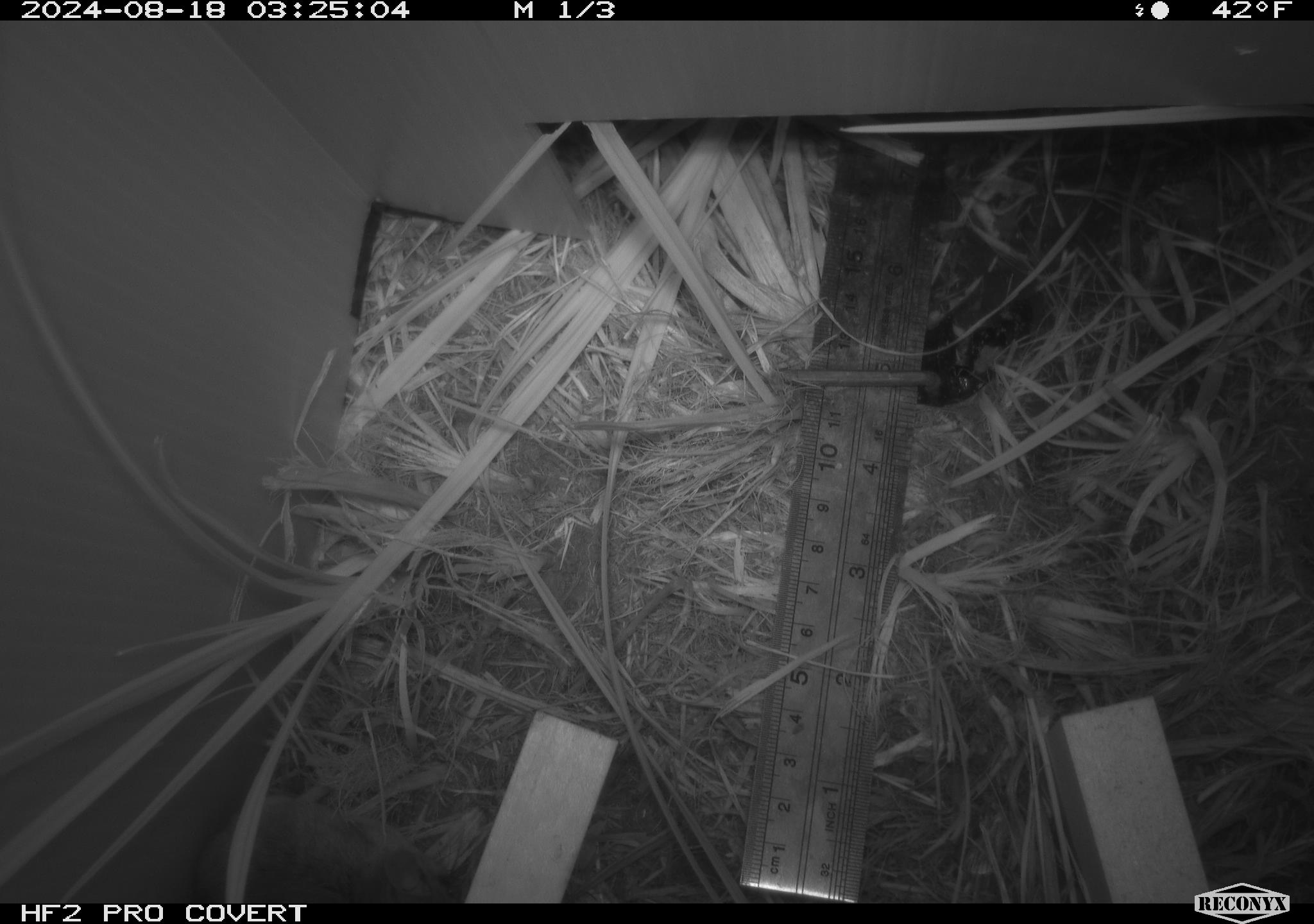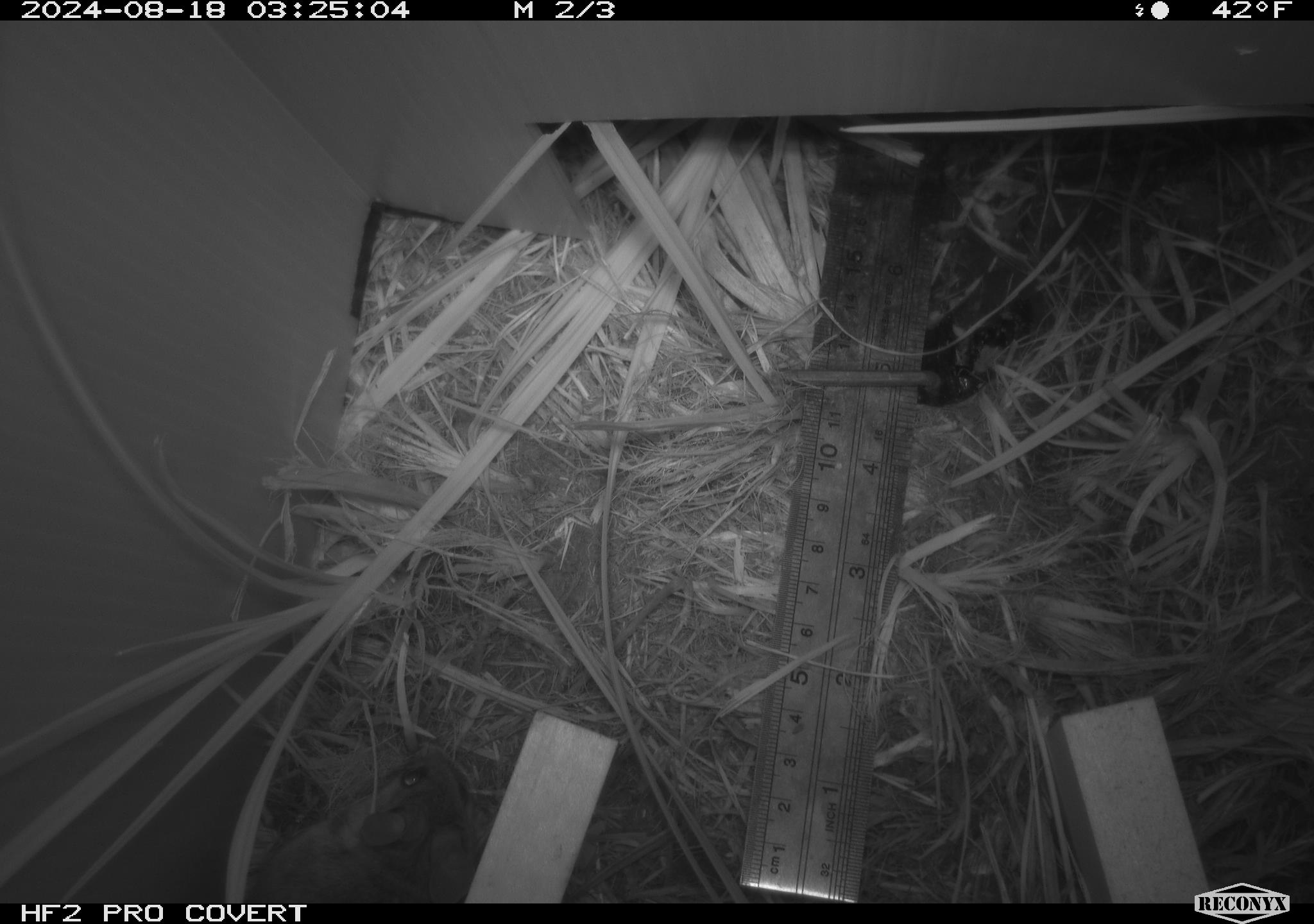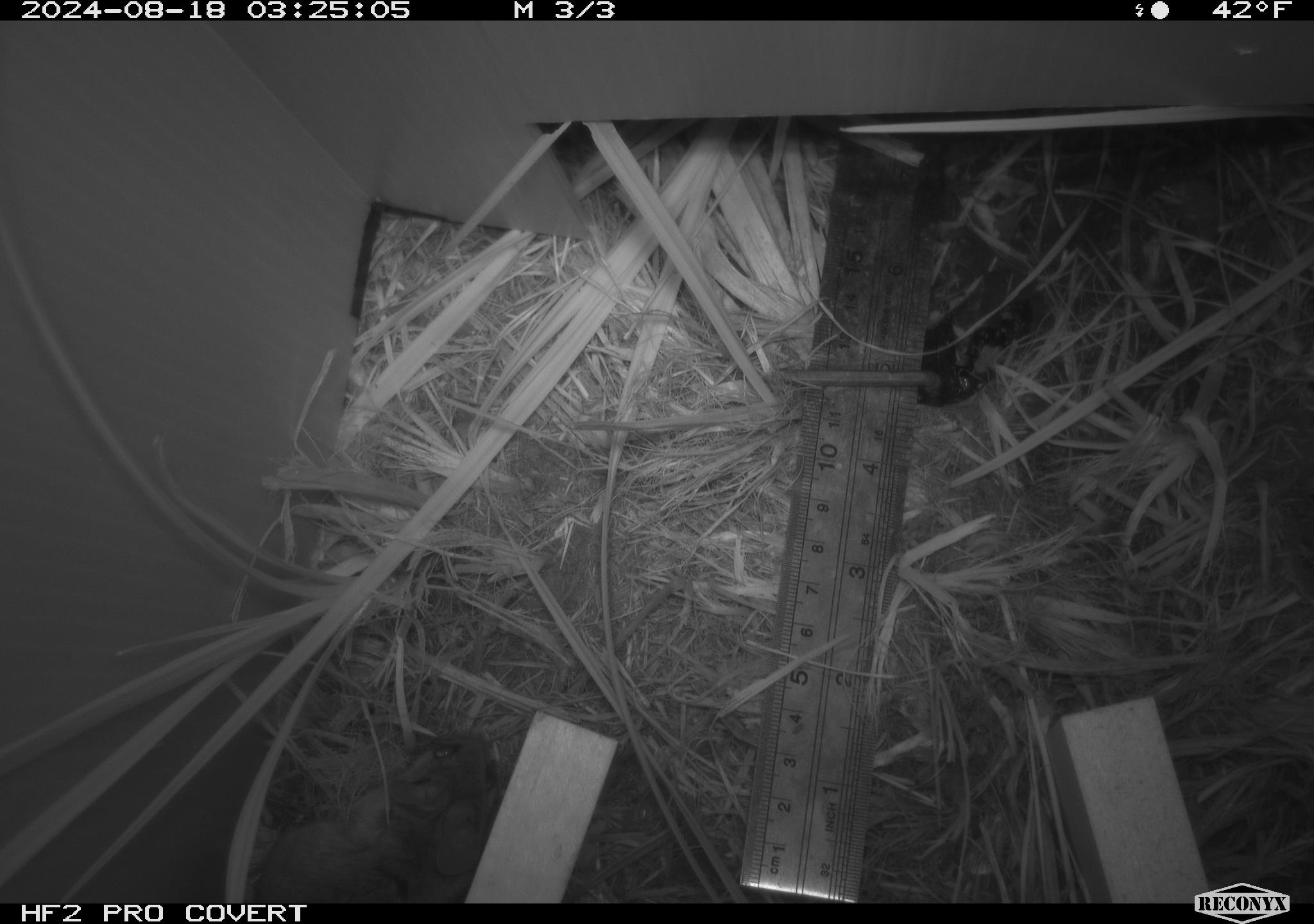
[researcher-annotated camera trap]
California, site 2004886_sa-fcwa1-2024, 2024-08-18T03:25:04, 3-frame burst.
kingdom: Animalia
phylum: Chordata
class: Mammalia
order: Rodentia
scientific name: Rodentia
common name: mouse species